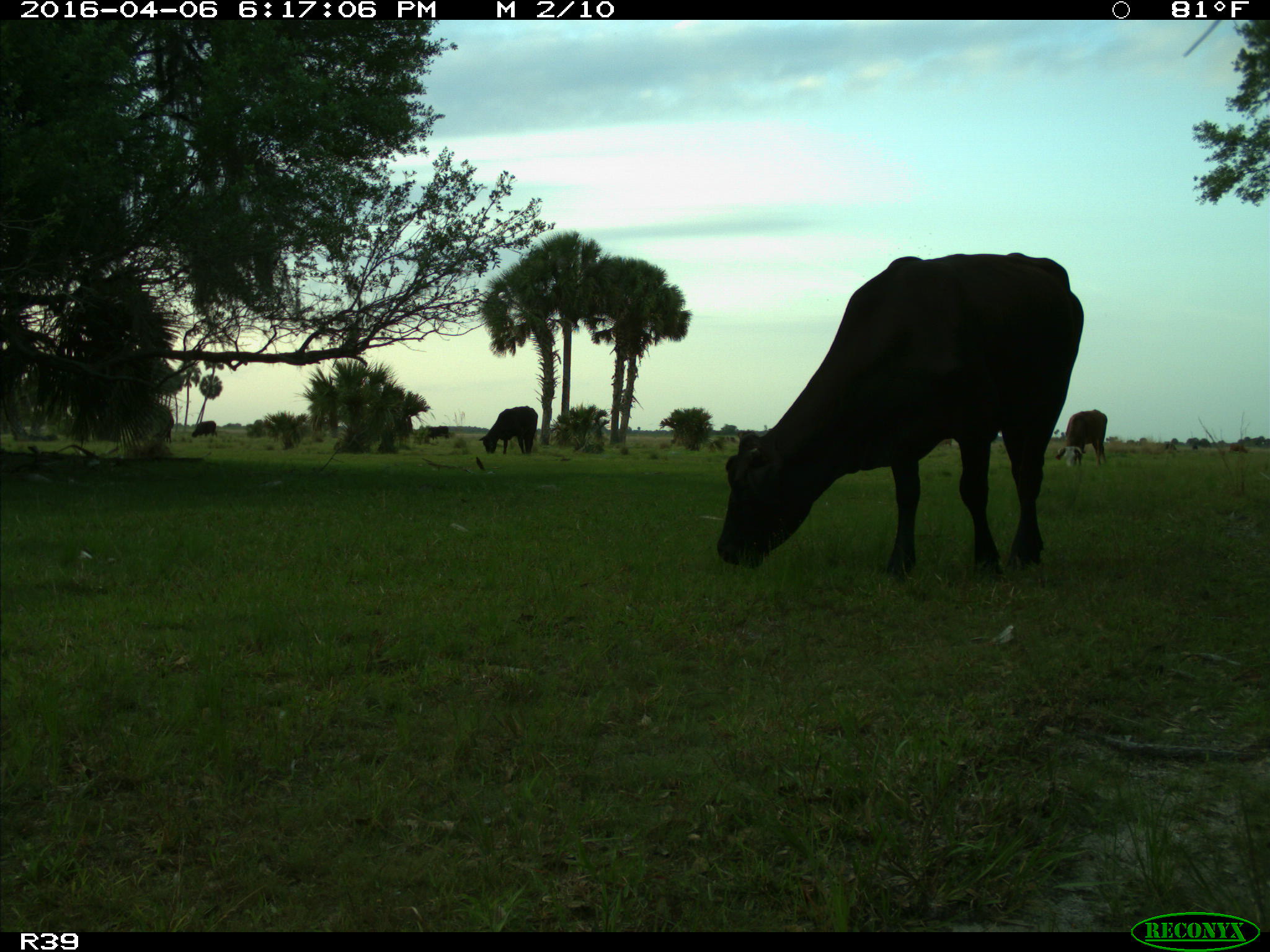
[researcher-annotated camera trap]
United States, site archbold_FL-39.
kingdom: Animalia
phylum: Chordata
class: Mammalia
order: Artiodactyla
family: Bovidae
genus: Bos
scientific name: Bos taurus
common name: domestic cow